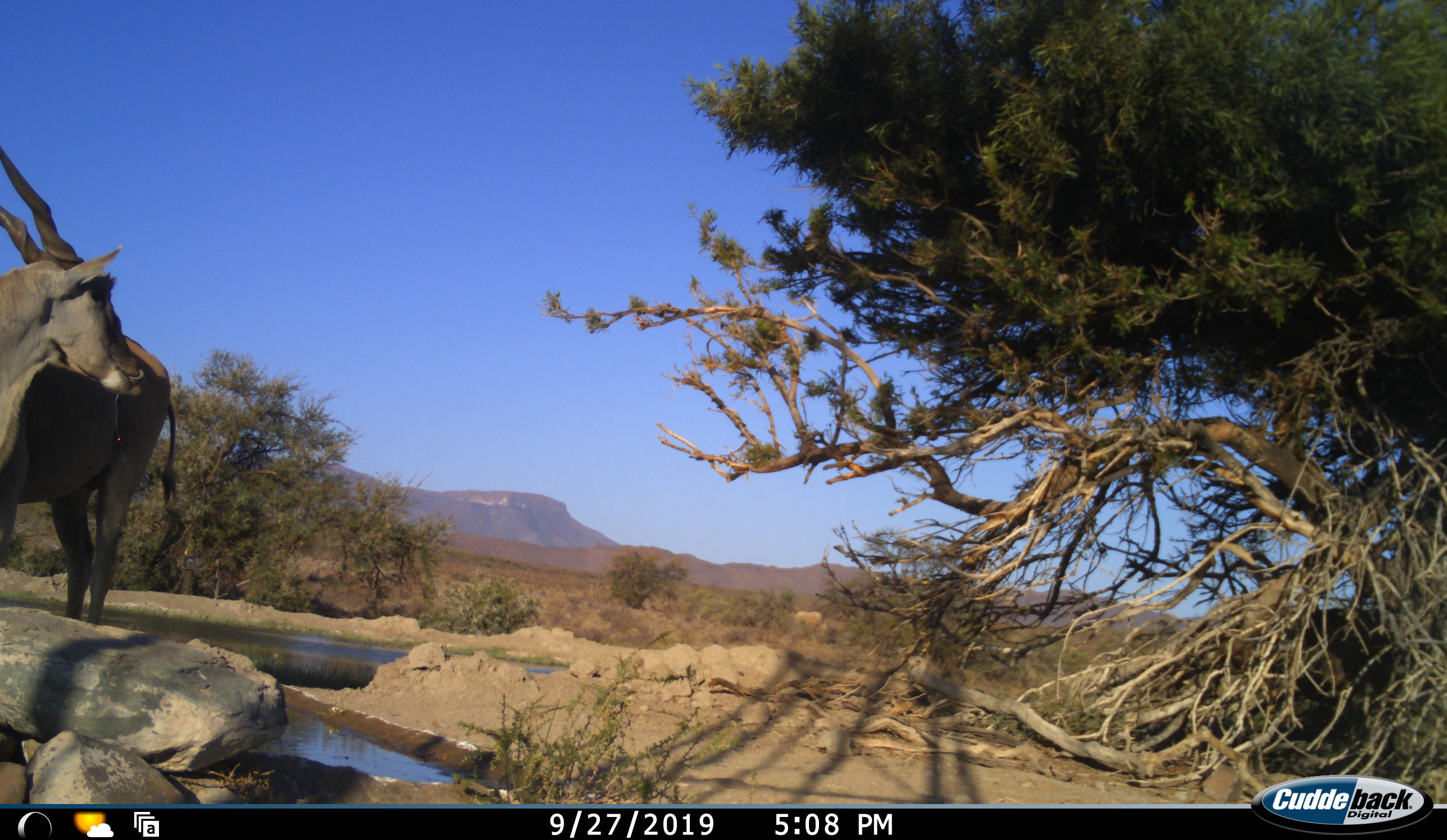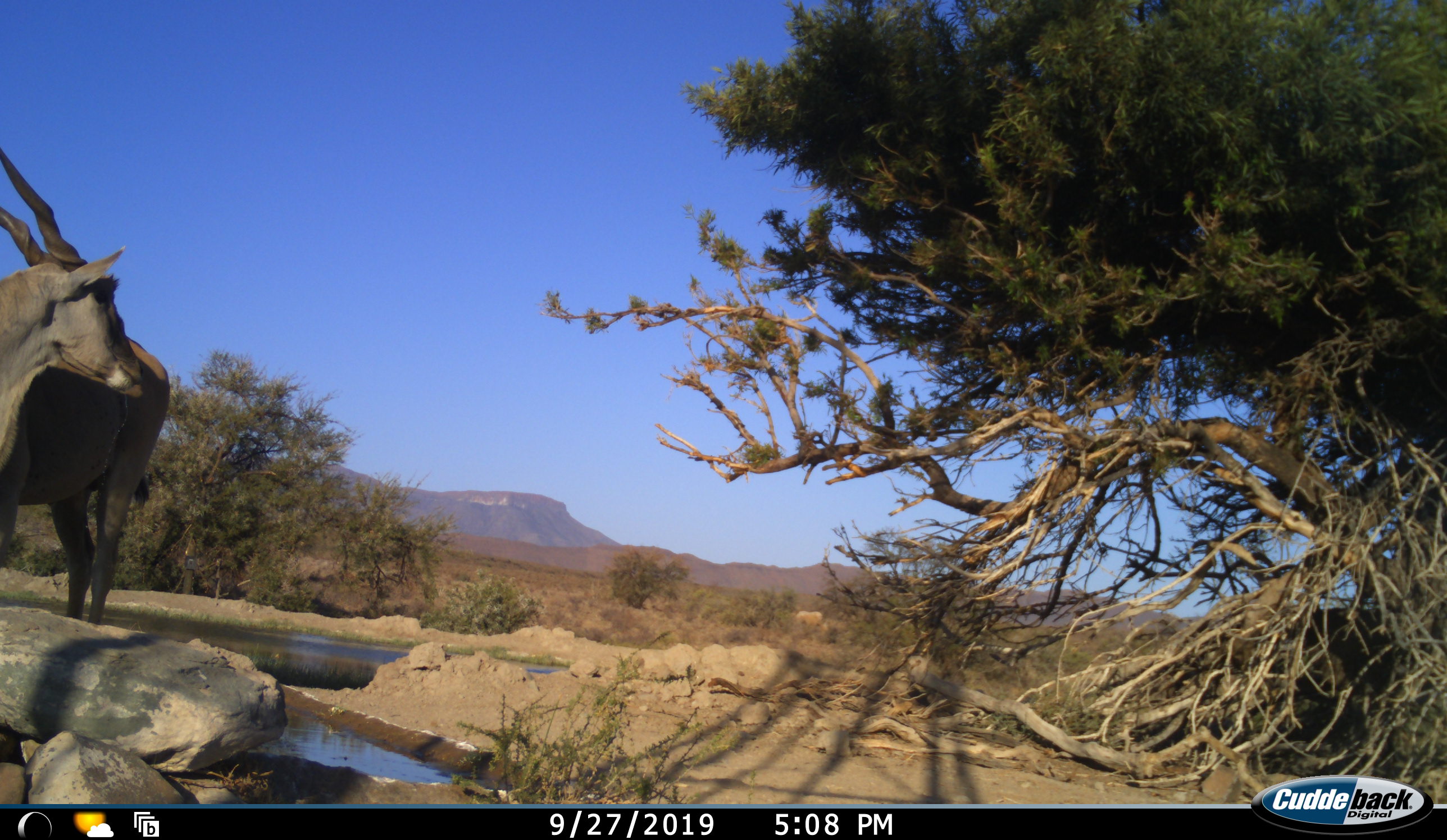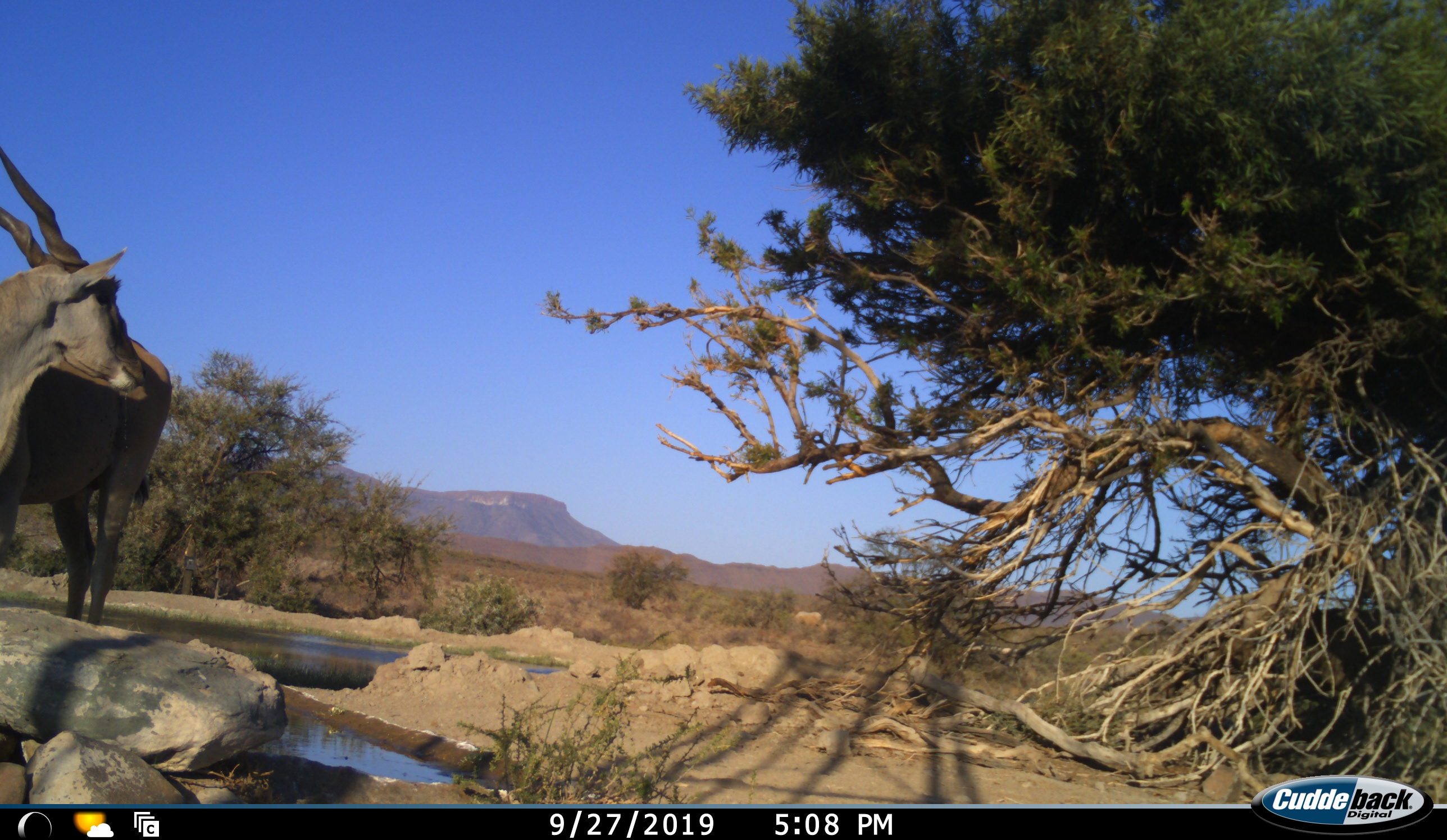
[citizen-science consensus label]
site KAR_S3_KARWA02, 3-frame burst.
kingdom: Animalia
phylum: Chordata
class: Mammalia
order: Artiodactyla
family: Bovidae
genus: Tragelaphus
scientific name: Tragelaphus oryx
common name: eland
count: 1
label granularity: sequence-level